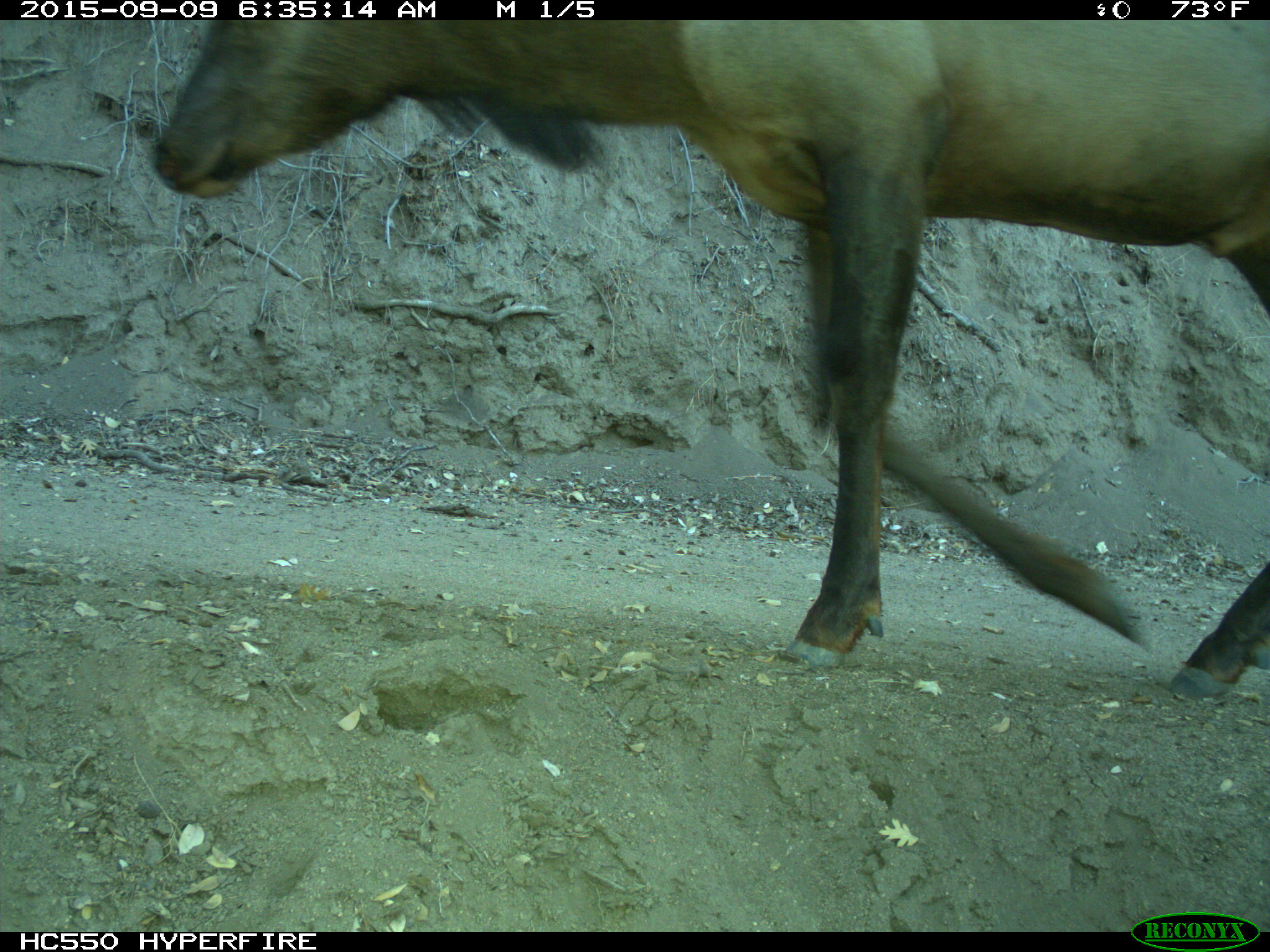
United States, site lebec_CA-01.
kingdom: Animalia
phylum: Chordata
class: Mammalia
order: Artiodactyla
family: Cervidae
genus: Cervus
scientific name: Cervus canadensis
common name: elk